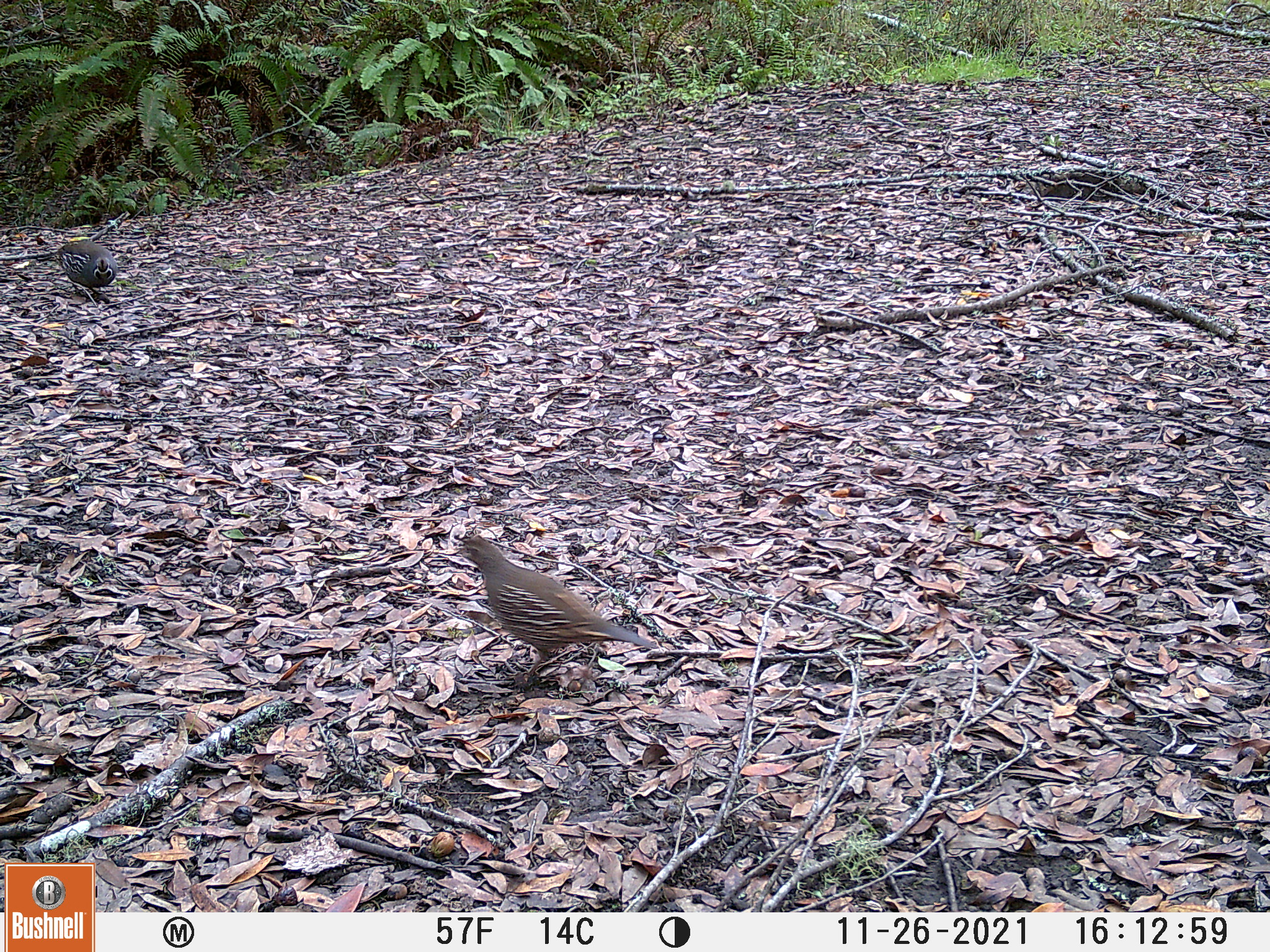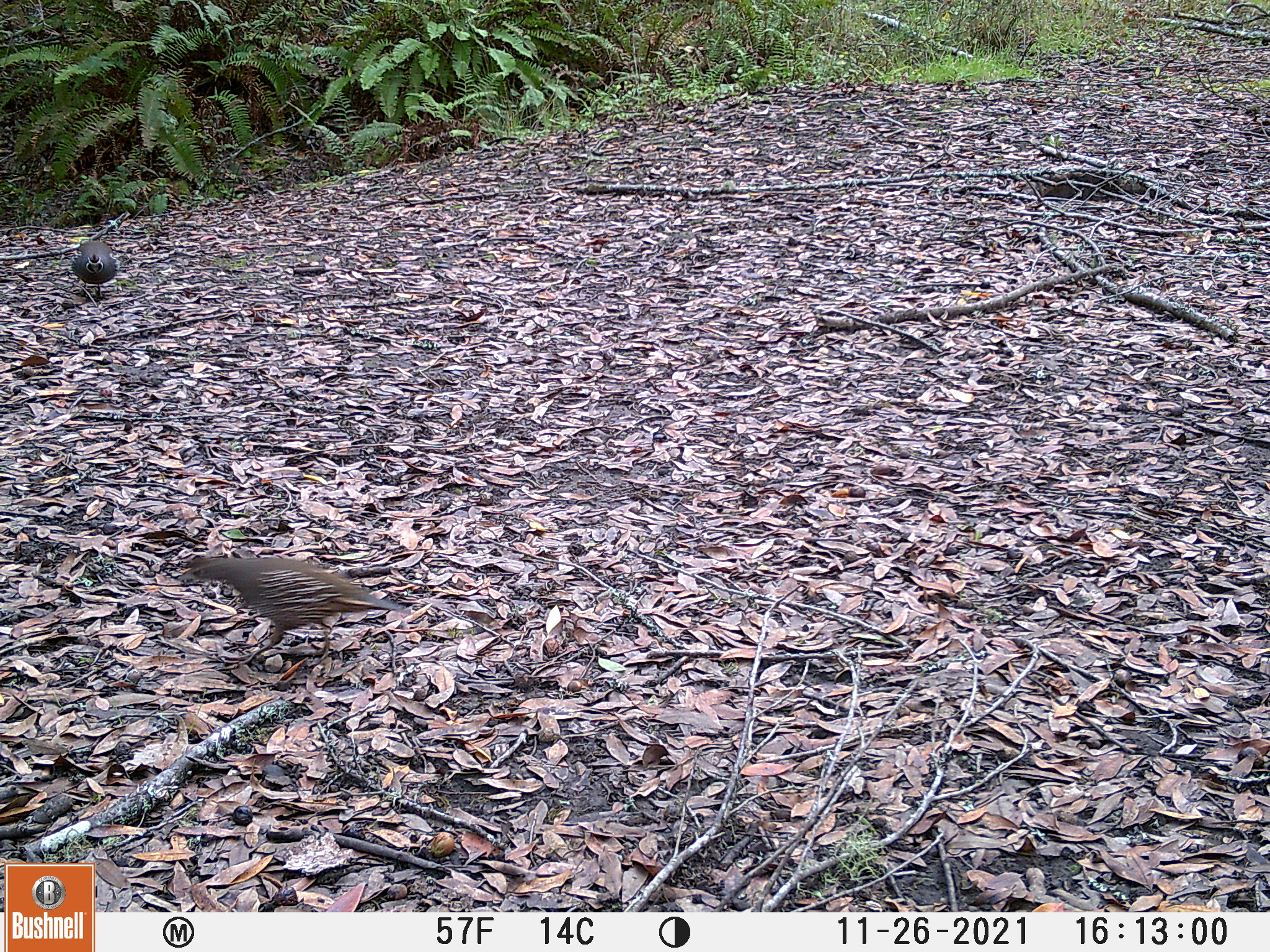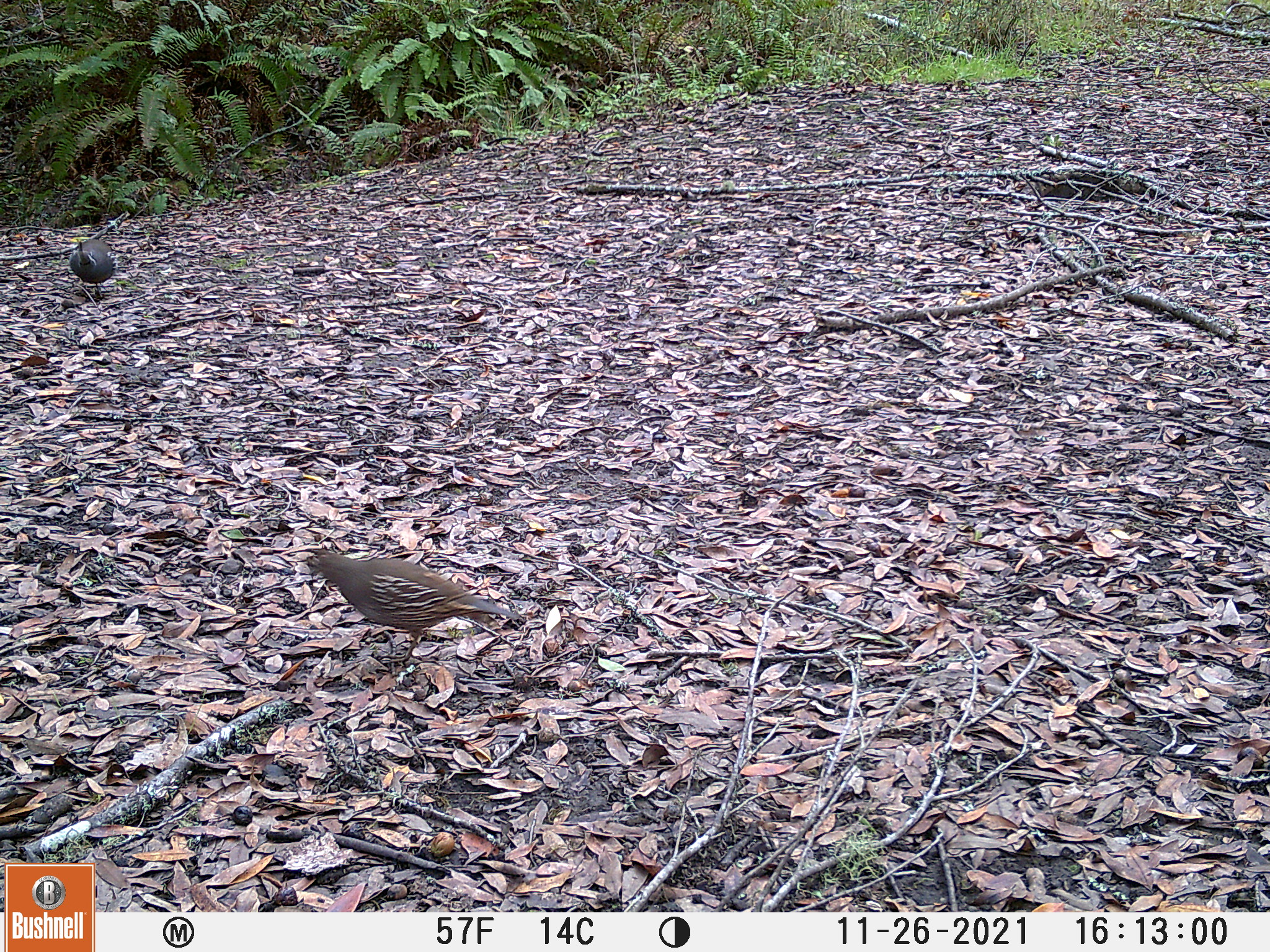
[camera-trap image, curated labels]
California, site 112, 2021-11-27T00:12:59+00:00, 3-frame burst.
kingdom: Animalia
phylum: Chordata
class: Aves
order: Galliformes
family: Odontophoridae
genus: Callipepla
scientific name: Callipepla californica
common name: california quail